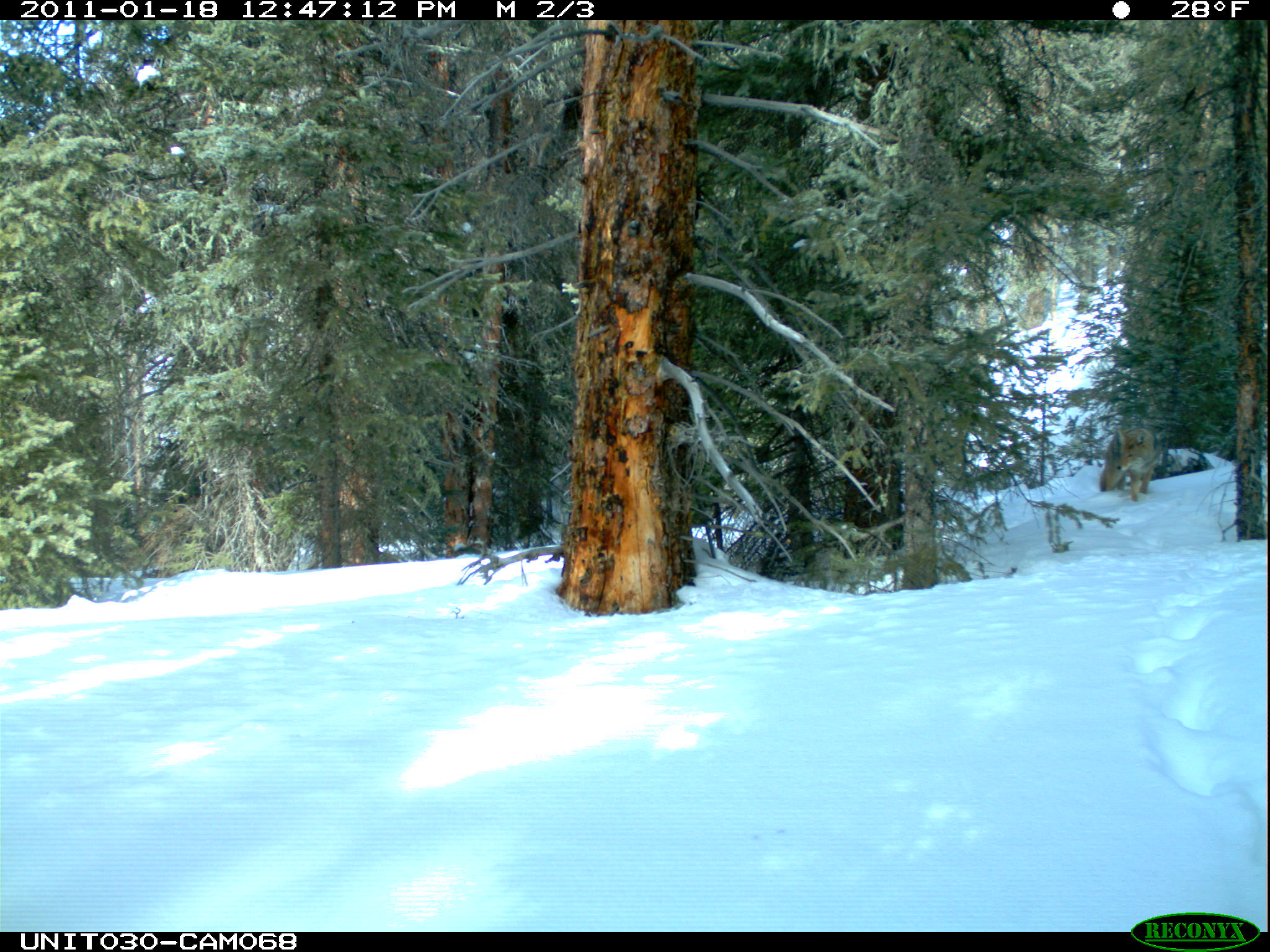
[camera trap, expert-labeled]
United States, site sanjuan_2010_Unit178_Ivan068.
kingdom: Animalia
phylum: Chordata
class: Mammalia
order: Carnivora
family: Canidae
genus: Canis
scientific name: Canis latrans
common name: coyote